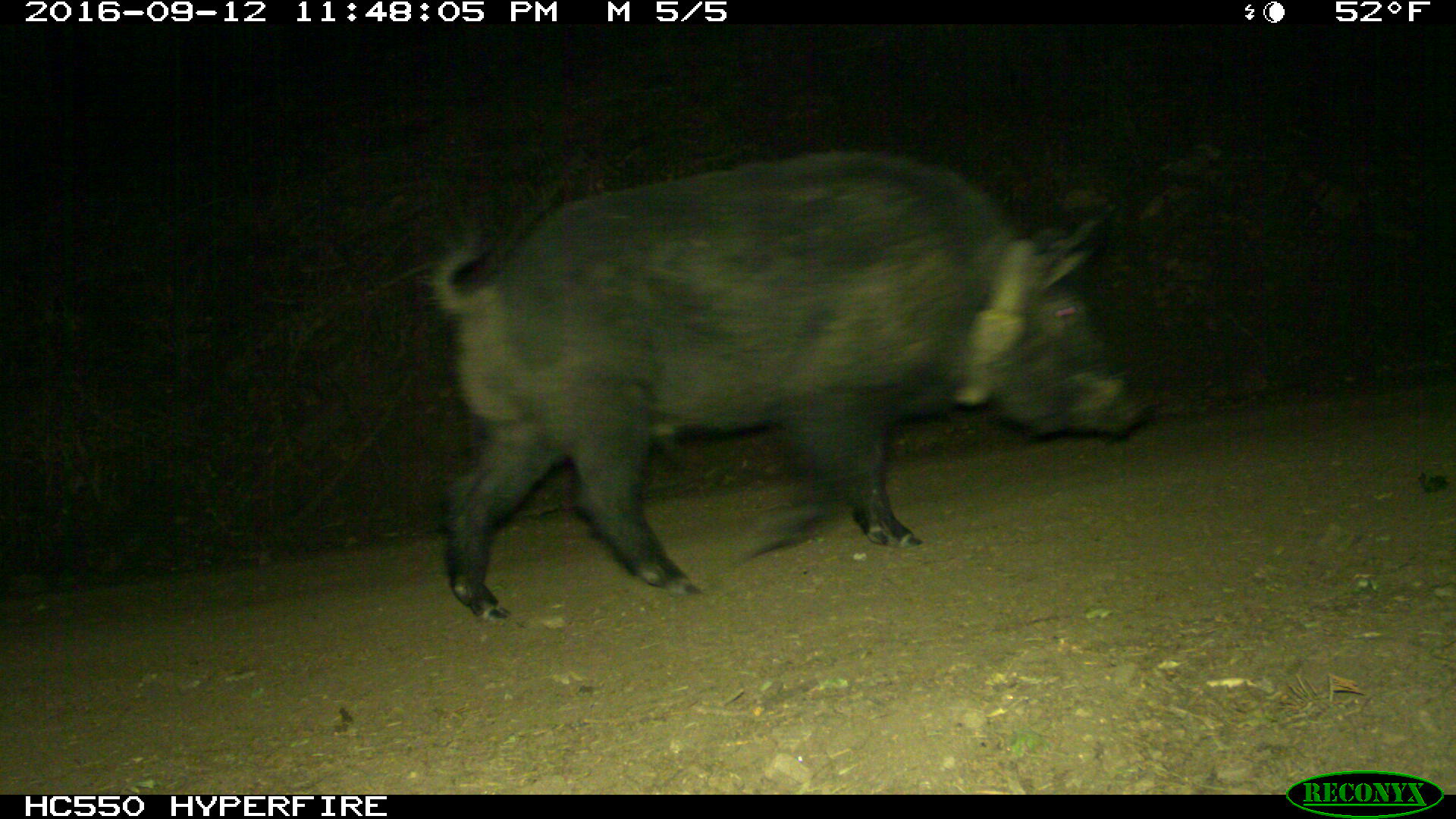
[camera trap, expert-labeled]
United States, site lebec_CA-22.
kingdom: Animalia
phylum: Chordata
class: Mammalia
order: Artiodactyla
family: Suidae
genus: Sus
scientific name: Sus scrofa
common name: wild boar